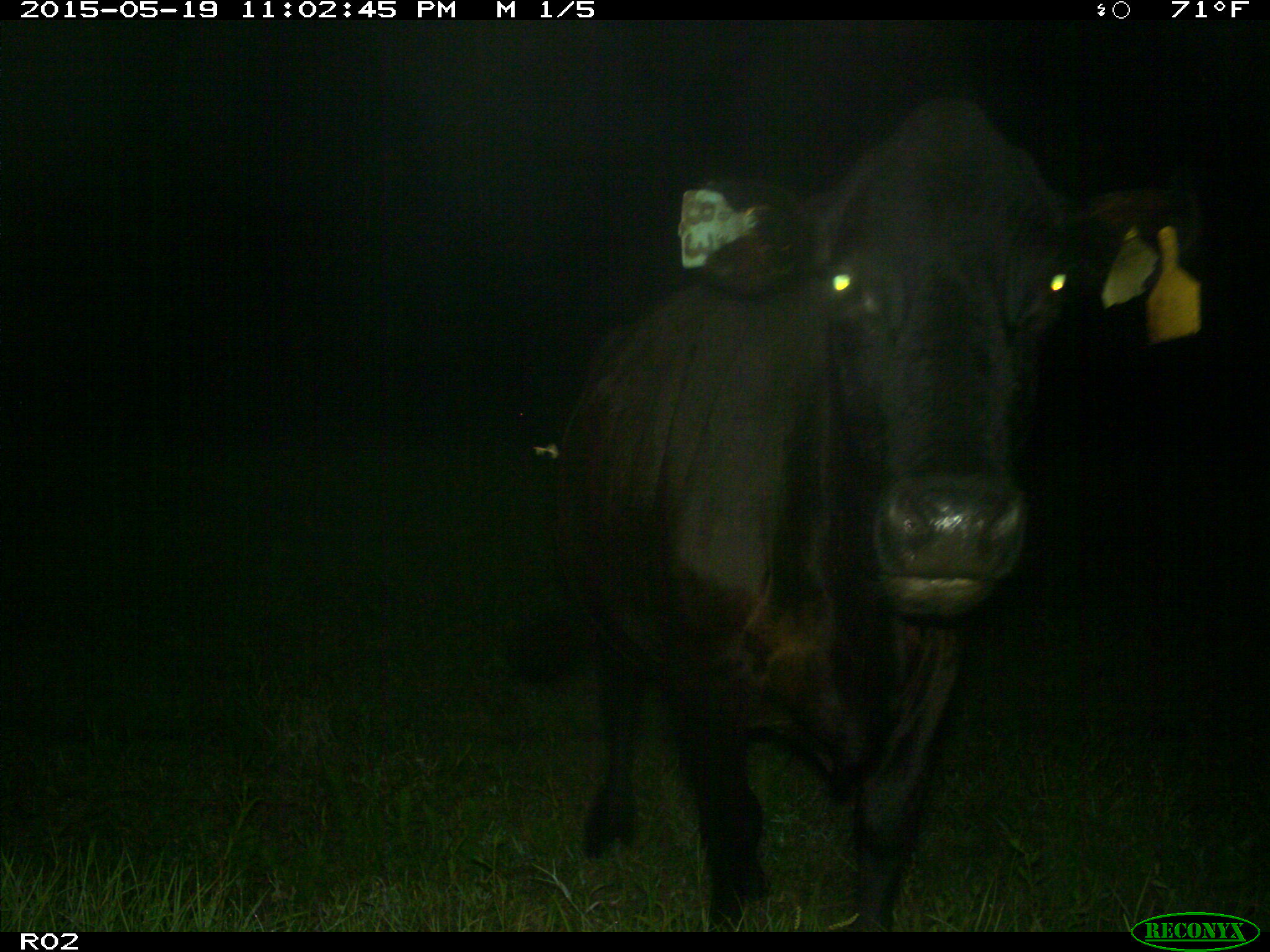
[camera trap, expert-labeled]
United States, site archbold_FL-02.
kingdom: Animalia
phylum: Chordata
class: Mammalia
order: Artiodactyla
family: Bovidae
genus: Bos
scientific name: Bos taurus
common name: domestic cow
Bos taurus (domestic cow).